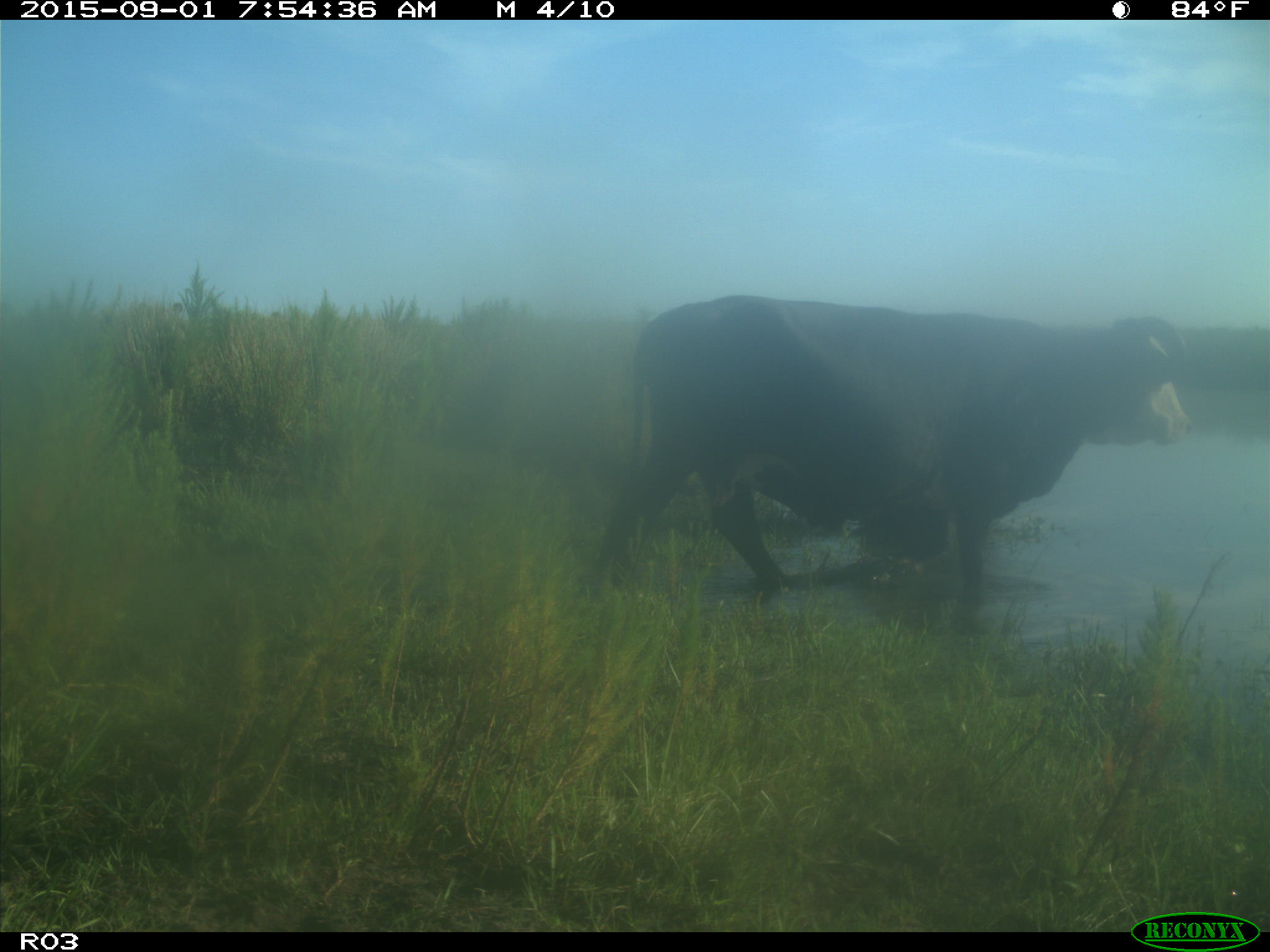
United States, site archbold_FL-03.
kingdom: Animalia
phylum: Chordata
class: Mammalia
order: Artiodactyla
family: Bovidae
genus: Bos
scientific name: Bos taurus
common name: domestic cow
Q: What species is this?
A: Bos taurus (domestic cow).